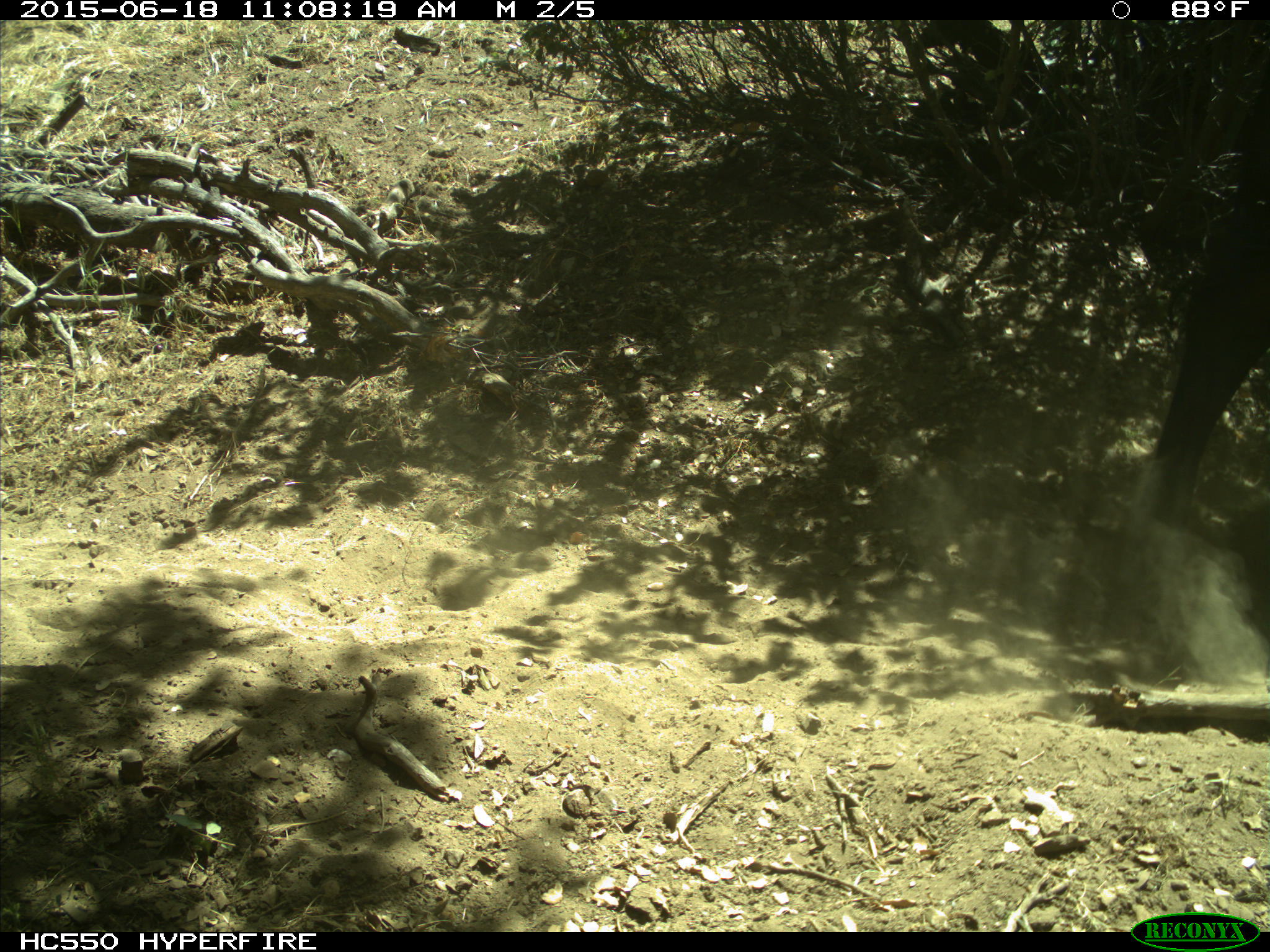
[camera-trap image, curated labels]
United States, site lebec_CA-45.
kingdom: Animalia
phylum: Chordata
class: Mammalia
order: Artiodactyla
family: Bovidae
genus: Bos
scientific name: Bos taurus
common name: domestic cow